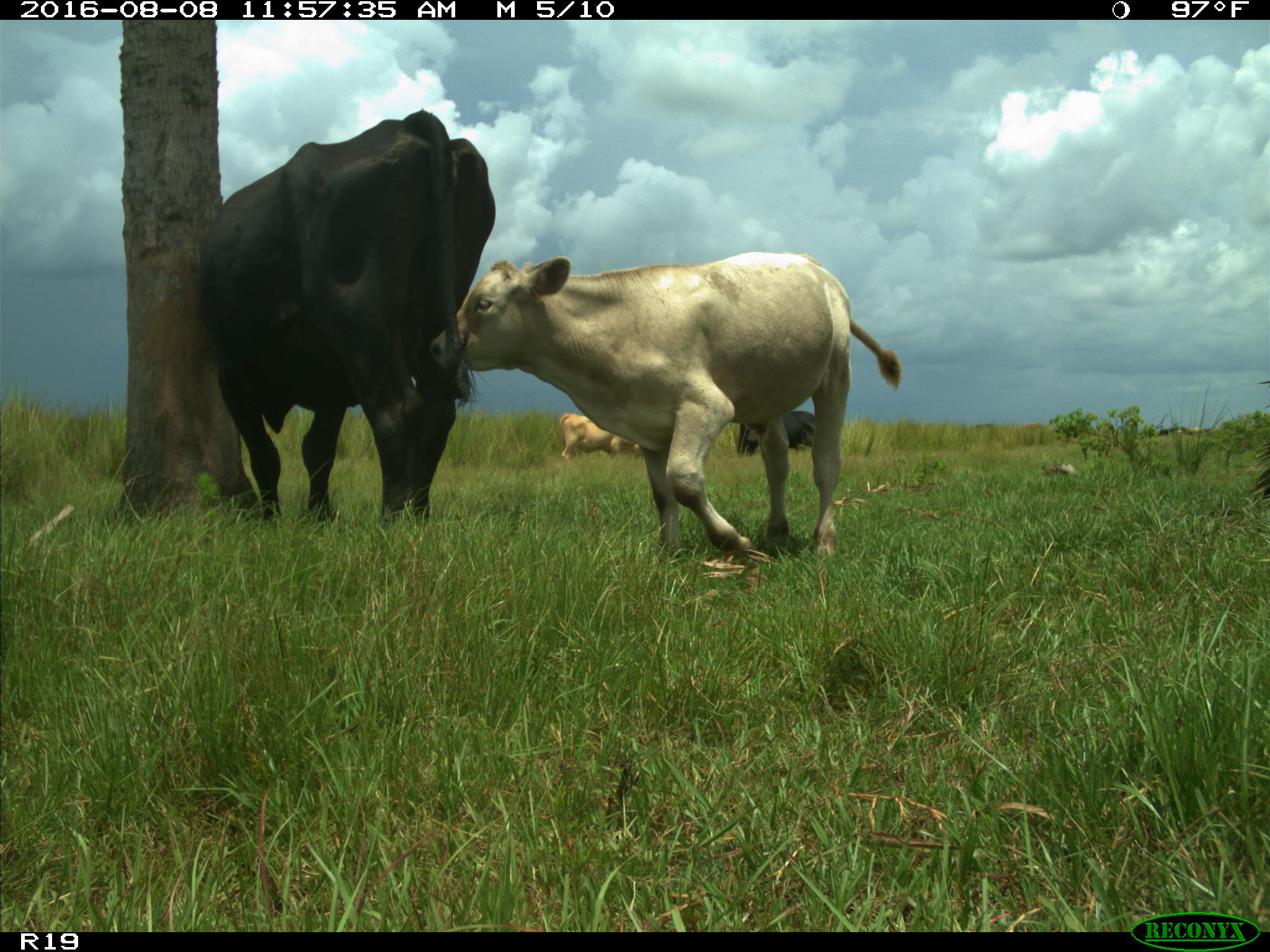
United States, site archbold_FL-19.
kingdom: Animalia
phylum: Chordata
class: Mammalia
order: Artiodactyla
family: Bovidae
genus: Bos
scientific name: Bos taurus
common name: domestic cow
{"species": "Bos taurus (domestic cow)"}